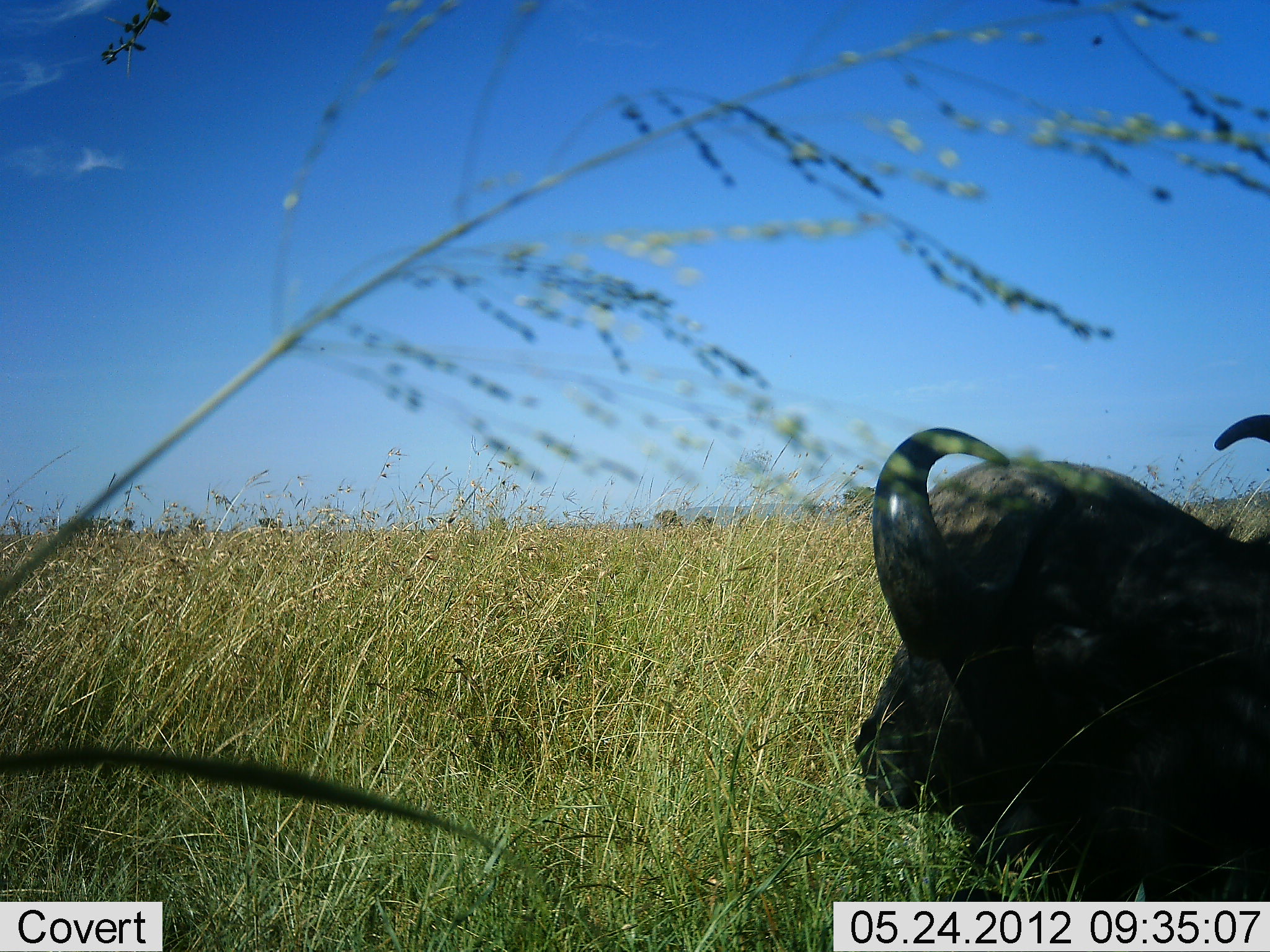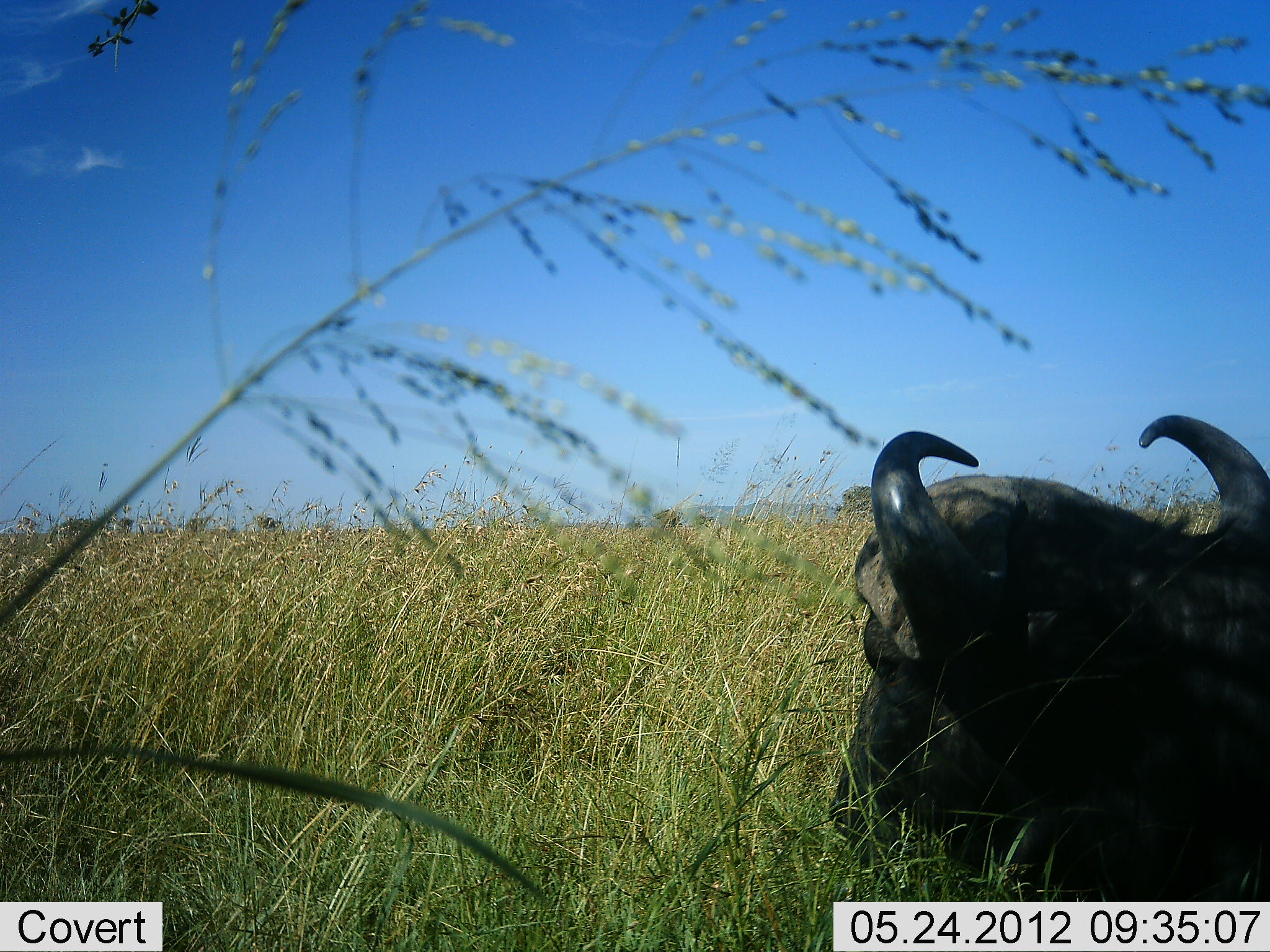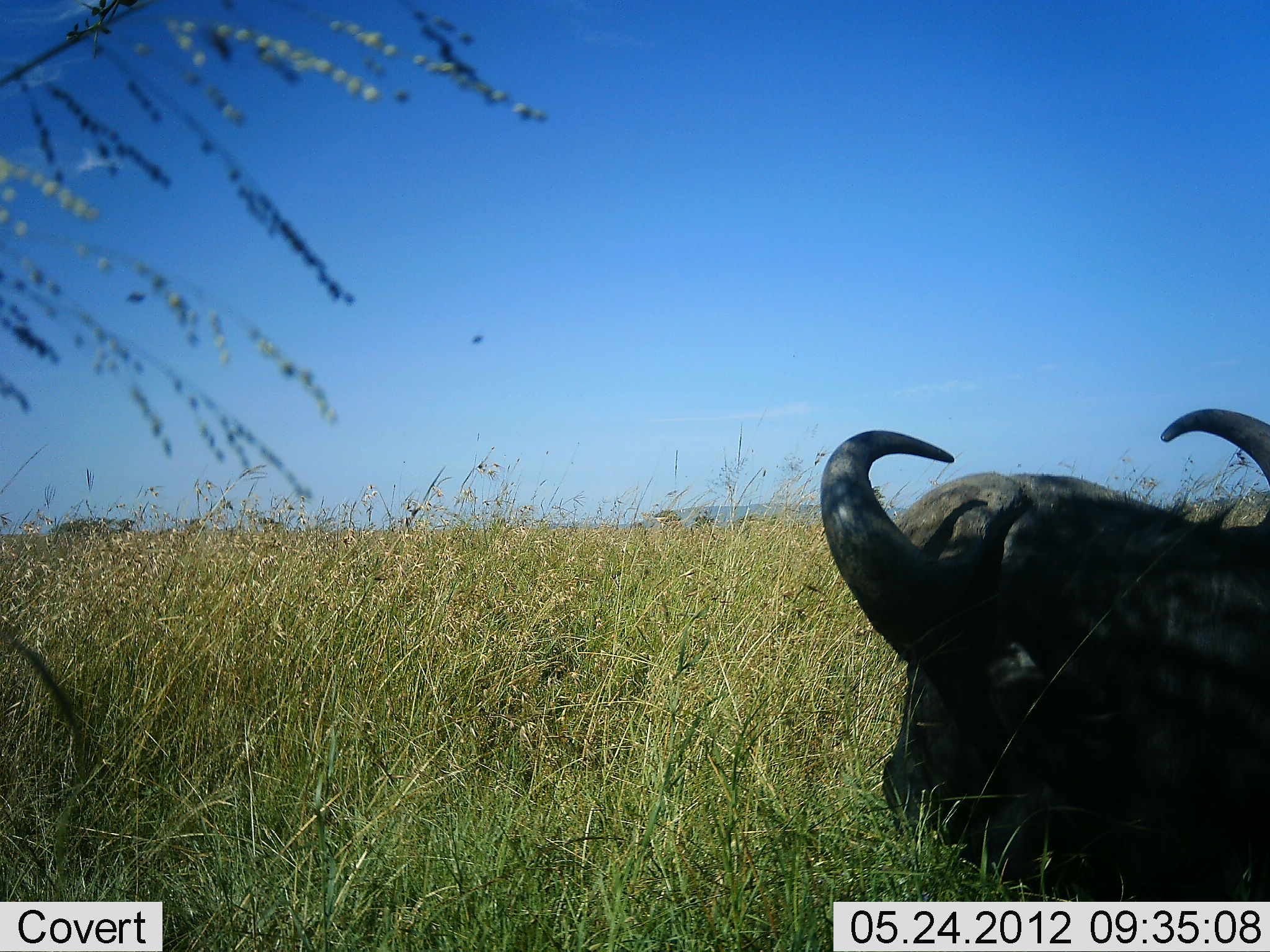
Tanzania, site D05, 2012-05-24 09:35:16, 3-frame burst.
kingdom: Animalia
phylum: Chordata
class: Mammalia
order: Artiodactyla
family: Bovidae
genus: Syncerus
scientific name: Syncerus caffer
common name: cape buffalo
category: buffalo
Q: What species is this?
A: Buffalo (cape buffalo) (Syncerus caffer).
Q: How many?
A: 1.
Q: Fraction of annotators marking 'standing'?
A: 10%.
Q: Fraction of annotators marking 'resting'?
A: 90%.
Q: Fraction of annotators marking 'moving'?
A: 0%.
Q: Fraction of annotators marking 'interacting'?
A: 0%.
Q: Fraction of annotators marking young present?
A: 0%.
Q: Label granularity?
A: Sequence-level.